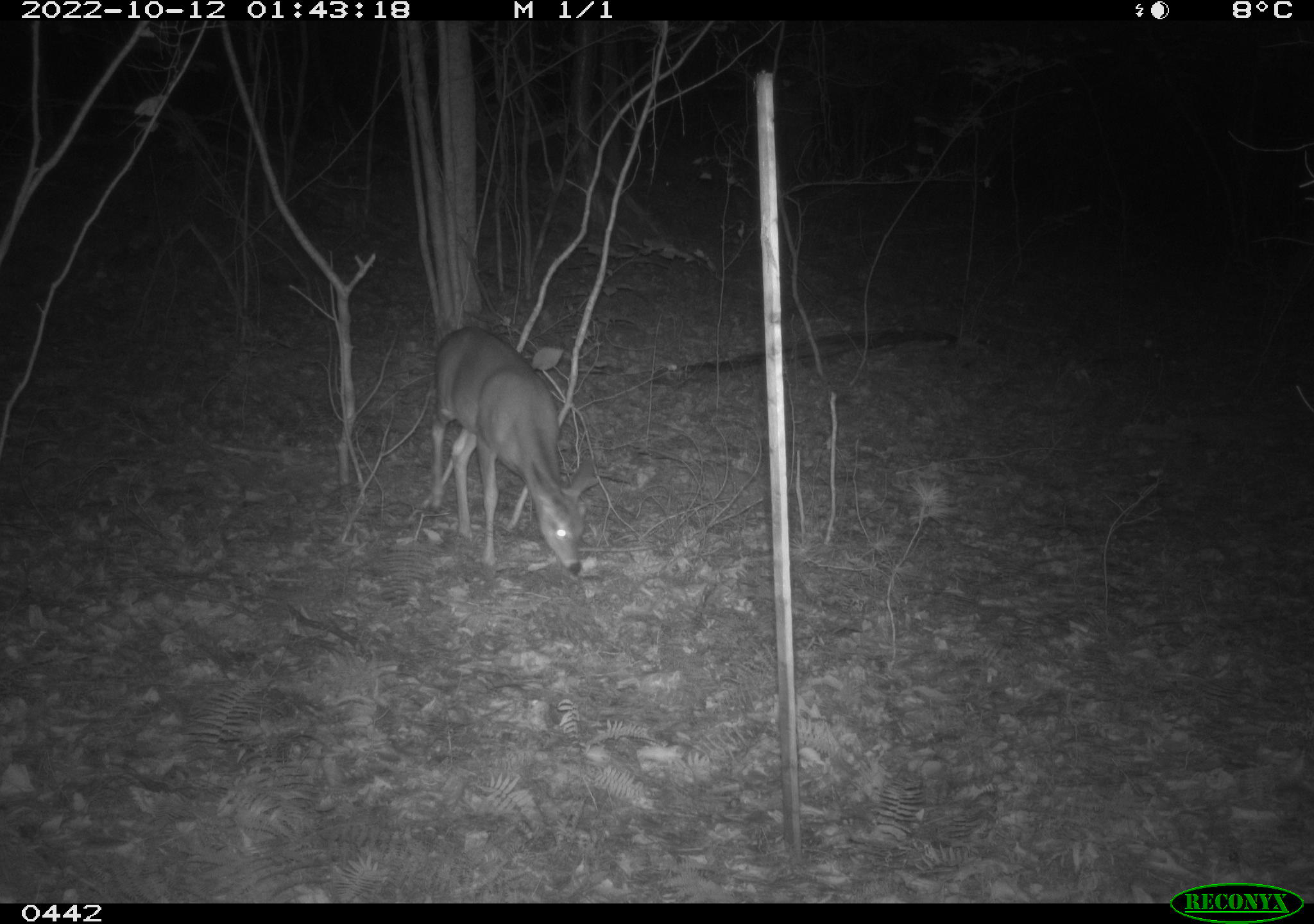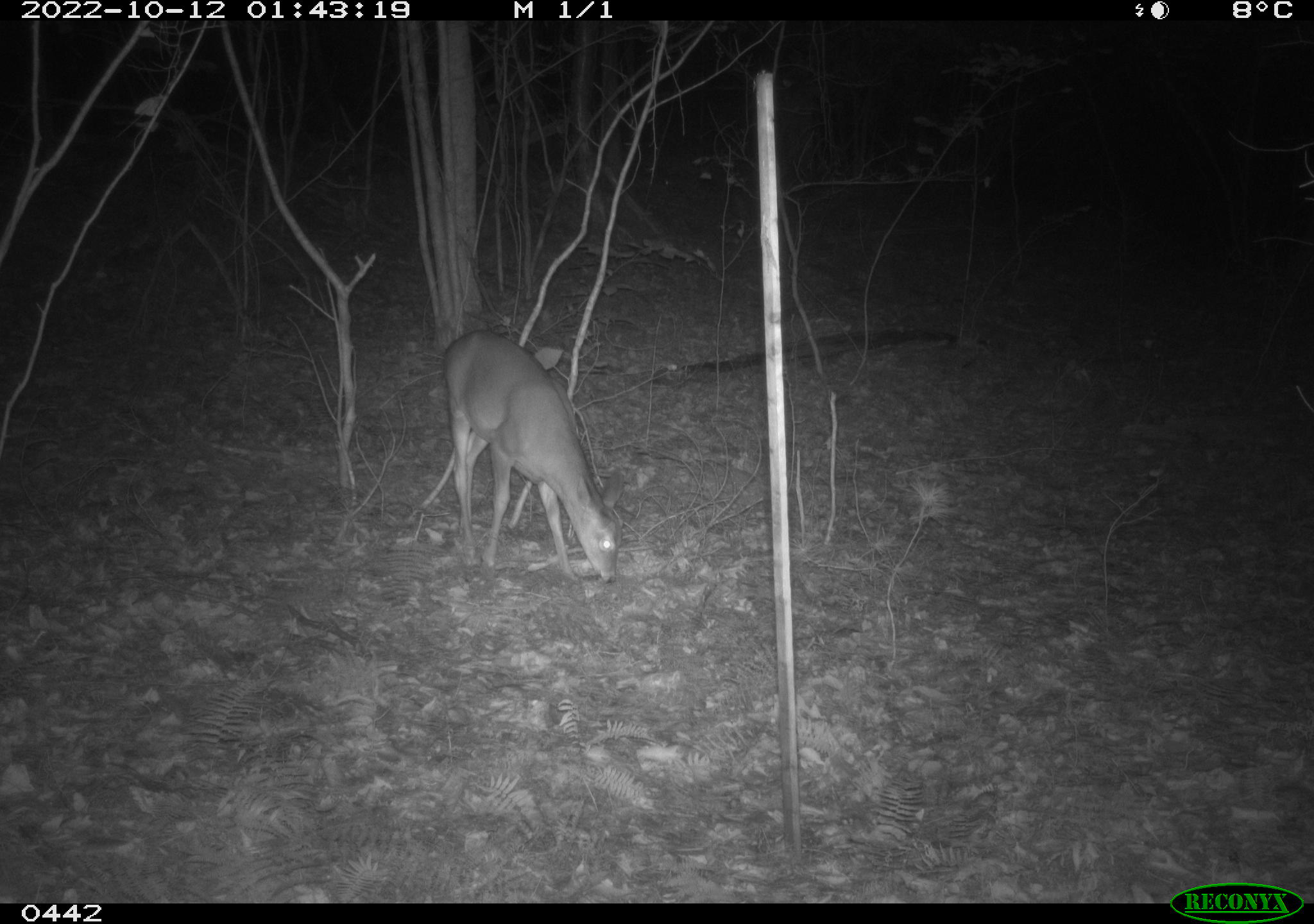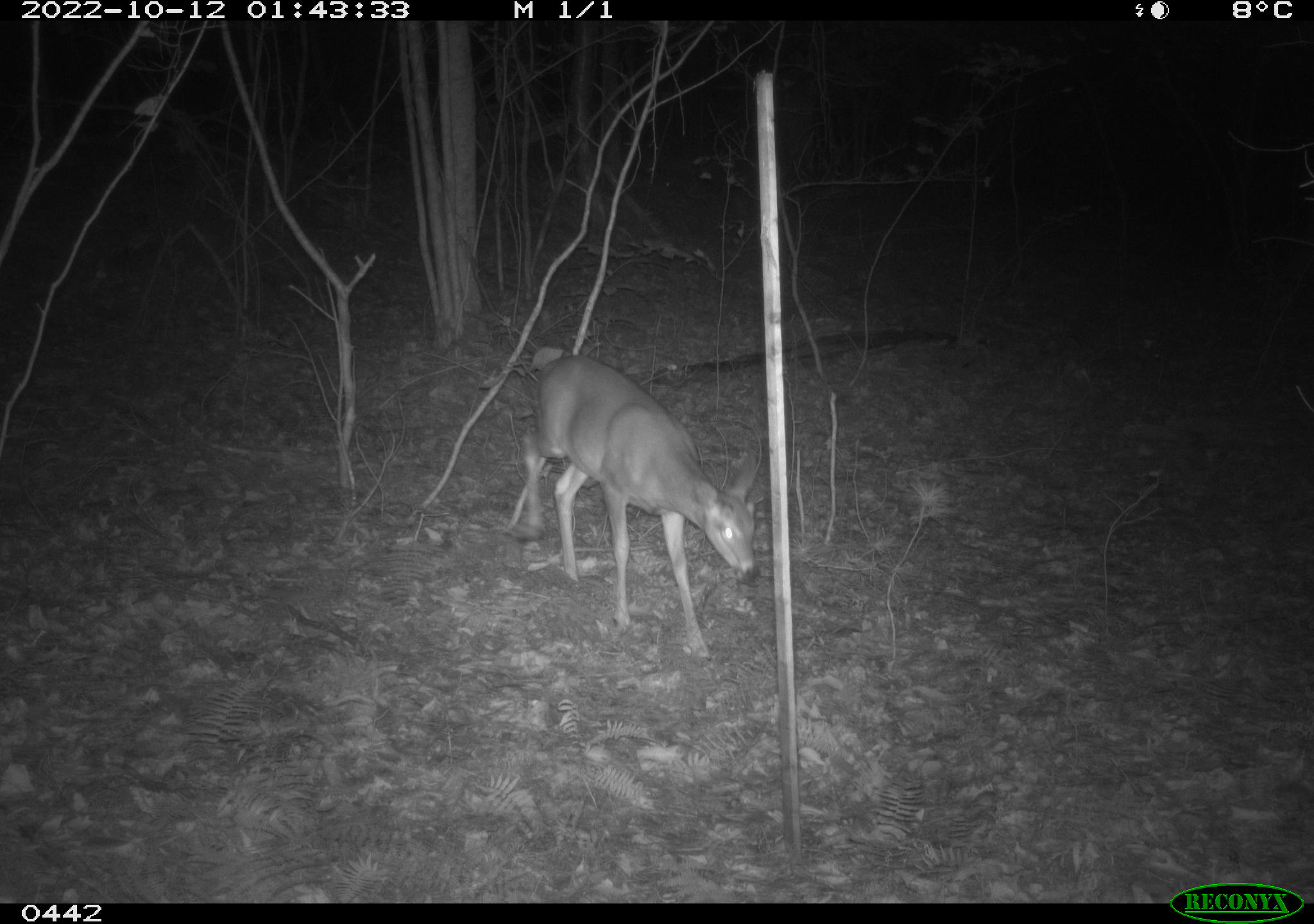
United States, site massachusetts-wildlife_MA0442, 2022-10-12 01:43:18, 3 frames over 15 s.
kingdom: Animalia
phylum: Chordata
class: Mammalia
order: Artiodactyla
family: Cervidae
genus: Odocoileus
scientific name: Odocoileus virginianus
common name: white-tailed deer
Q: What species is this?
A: White-tailed deer (Odocoileus virginianus).